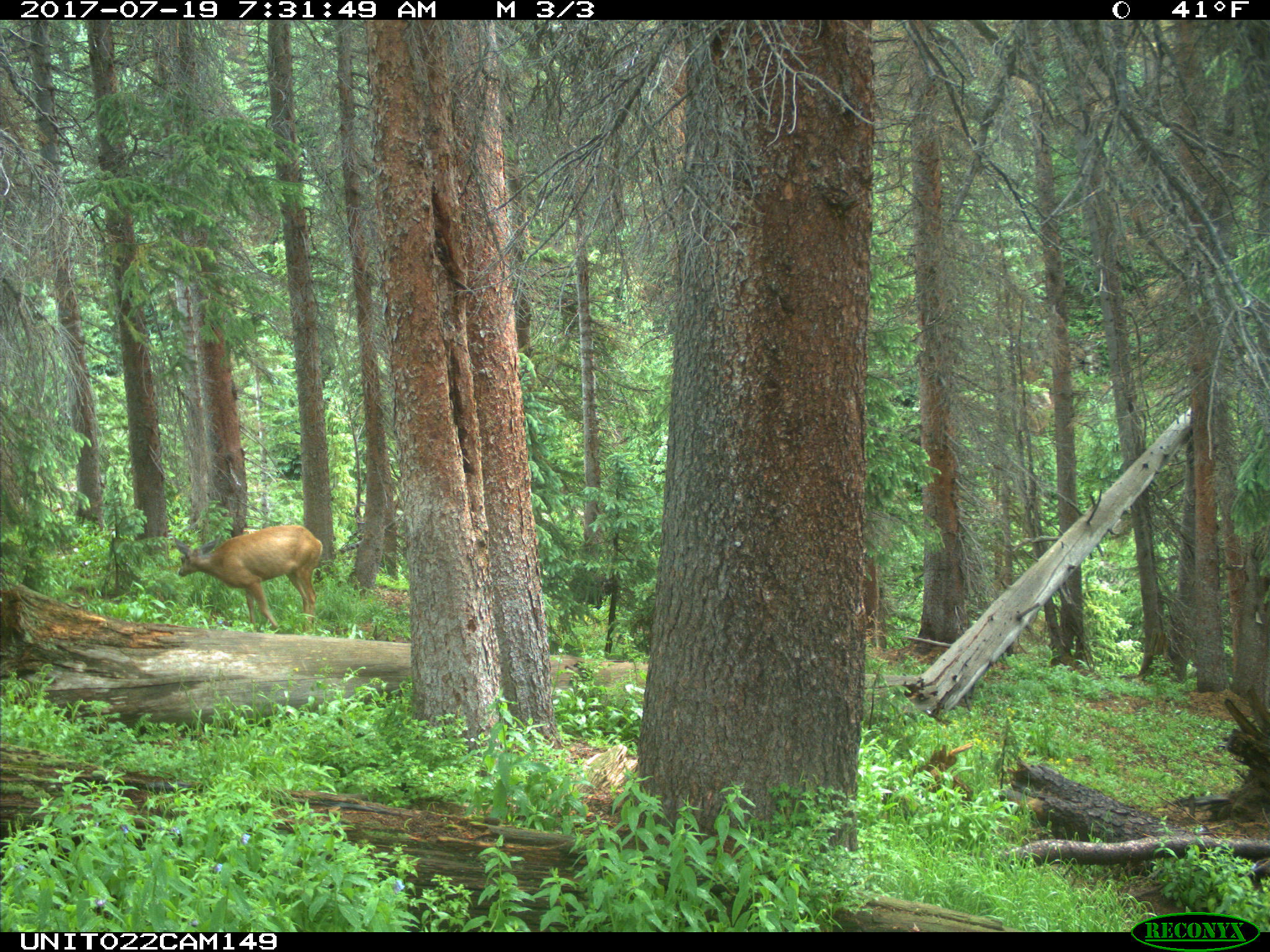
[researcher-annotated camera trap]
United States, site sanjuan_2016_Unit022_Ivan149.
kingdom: Animalia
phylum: Chordata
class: Mammalia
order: Artiodactyla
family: Cervidae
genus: Odocoileus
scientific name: Odocoileus hemionus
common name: mule deer